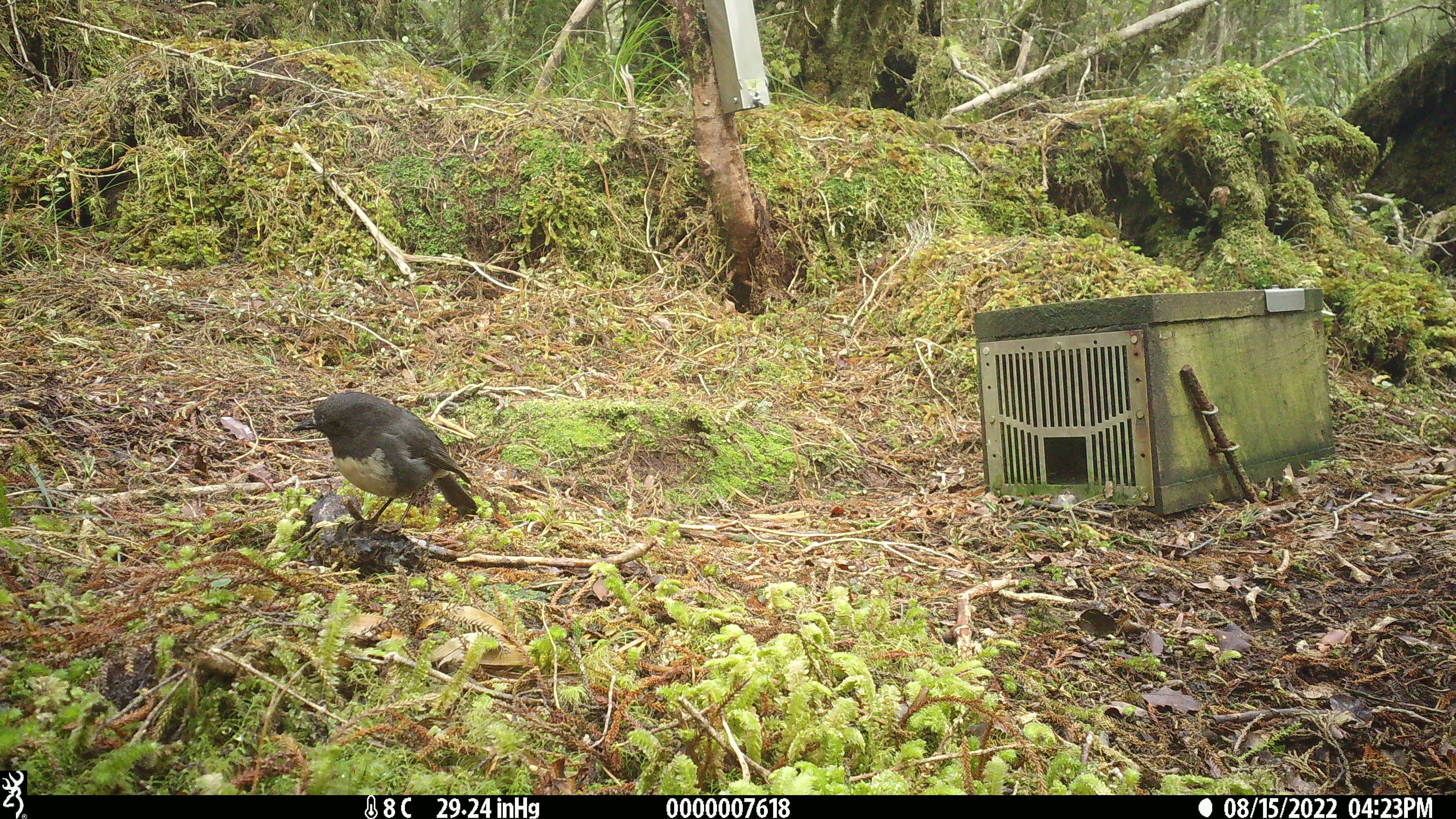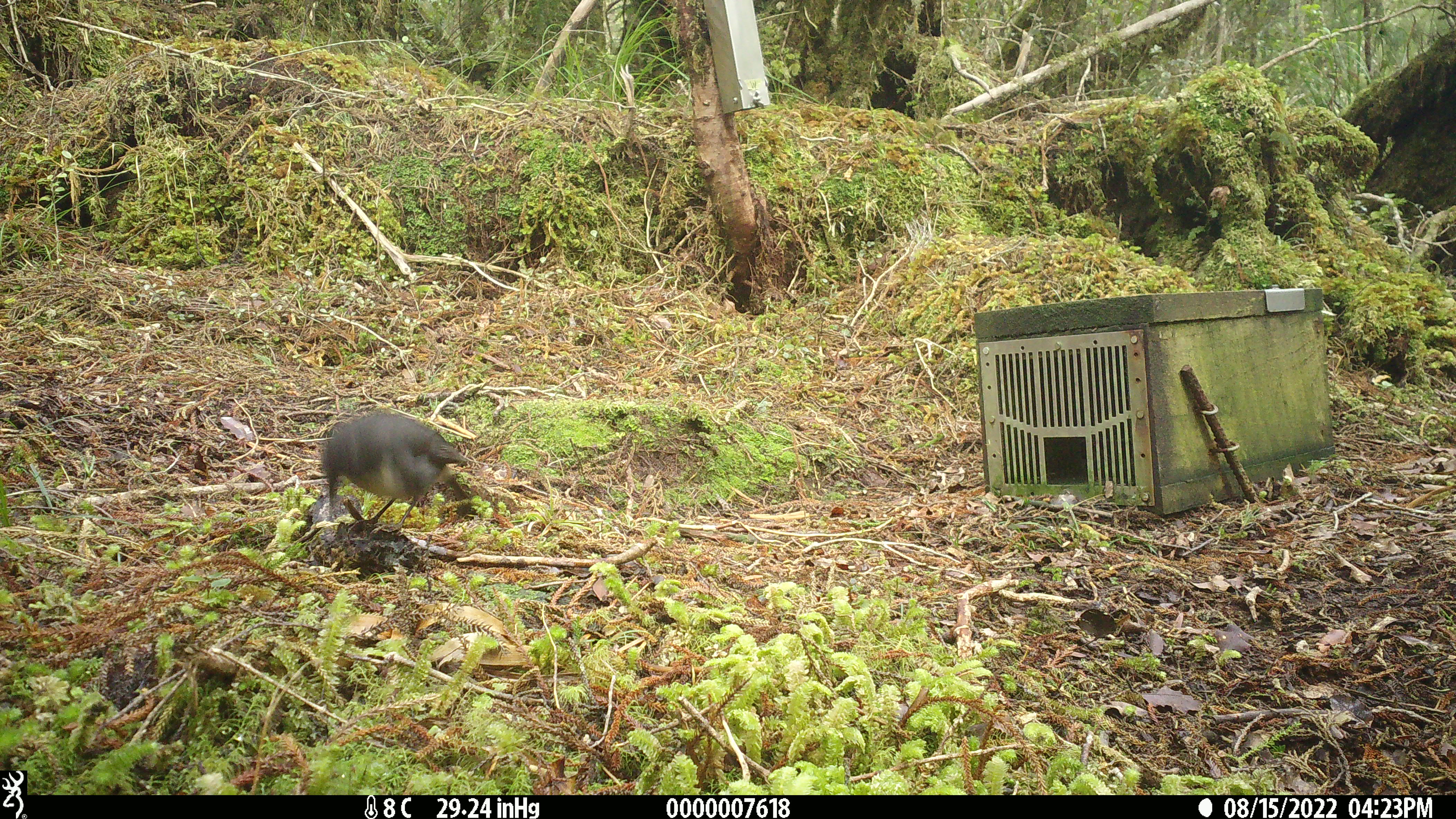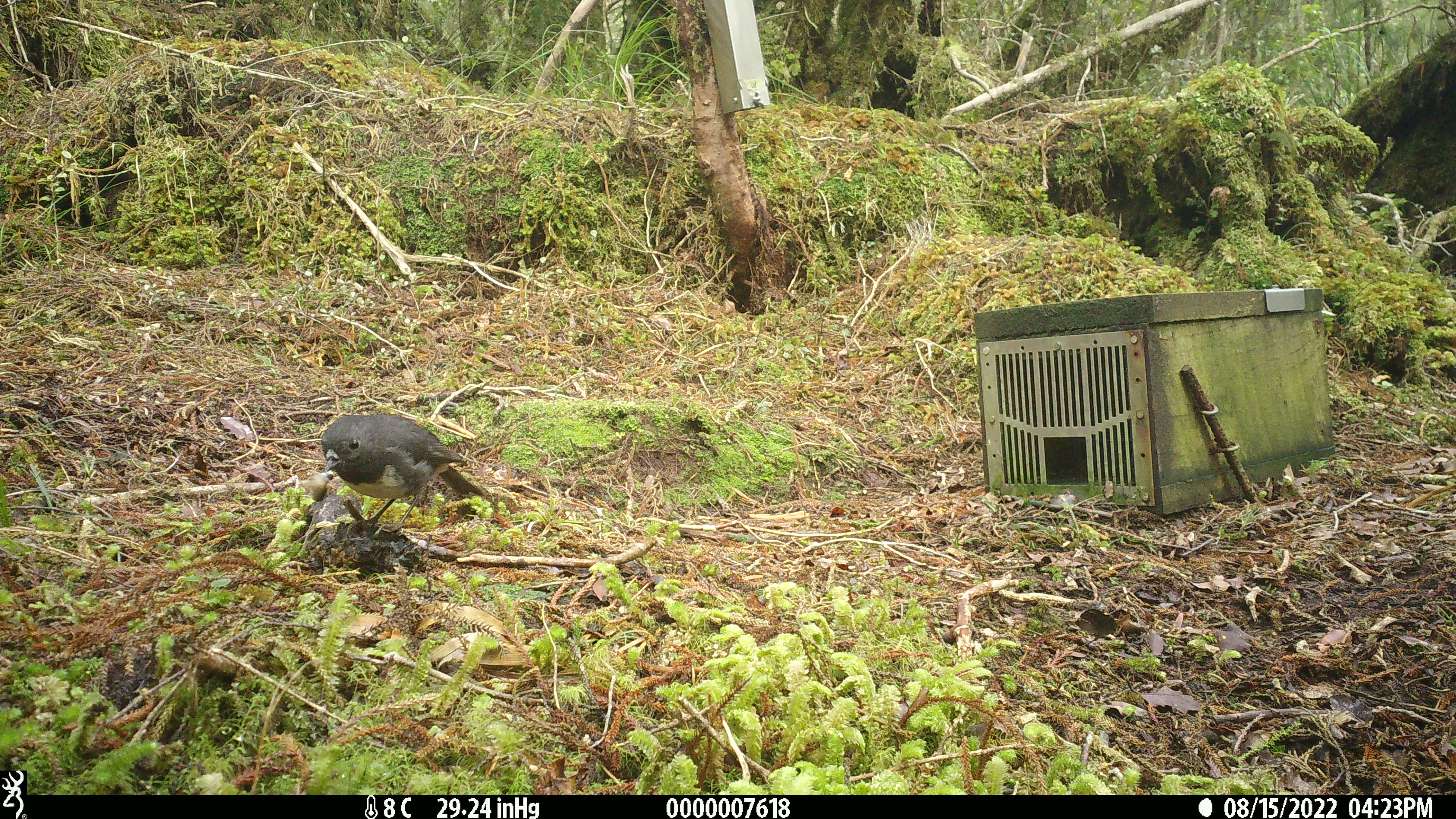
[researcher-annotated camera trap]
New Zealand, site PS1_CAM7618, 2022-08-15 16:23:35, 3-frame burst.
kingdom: Animalia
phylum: Chordata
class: Aves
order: Passeriformes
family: Petroicidae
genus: Petroica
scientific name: Petroica australis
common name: new zealand robin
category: robin